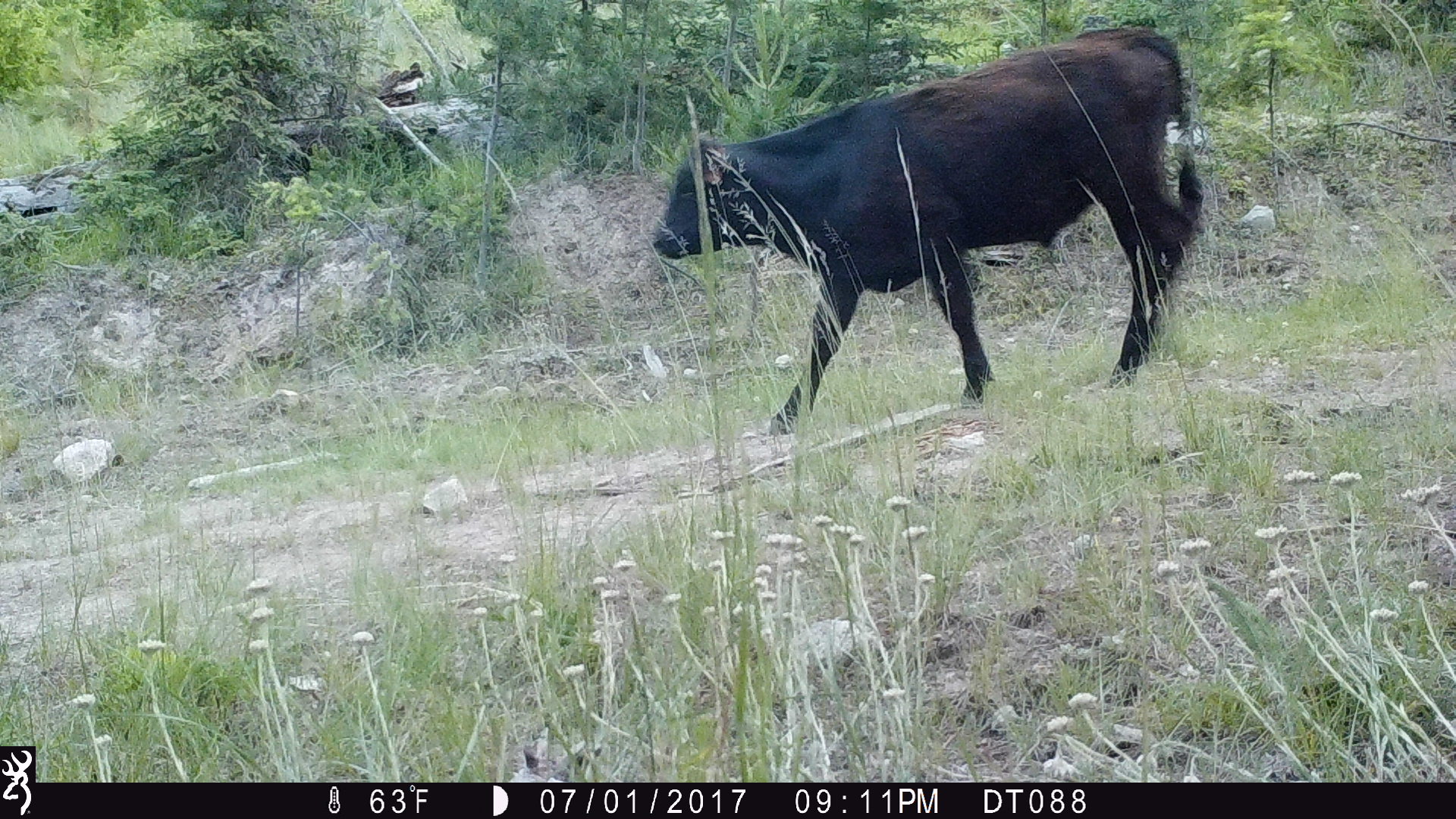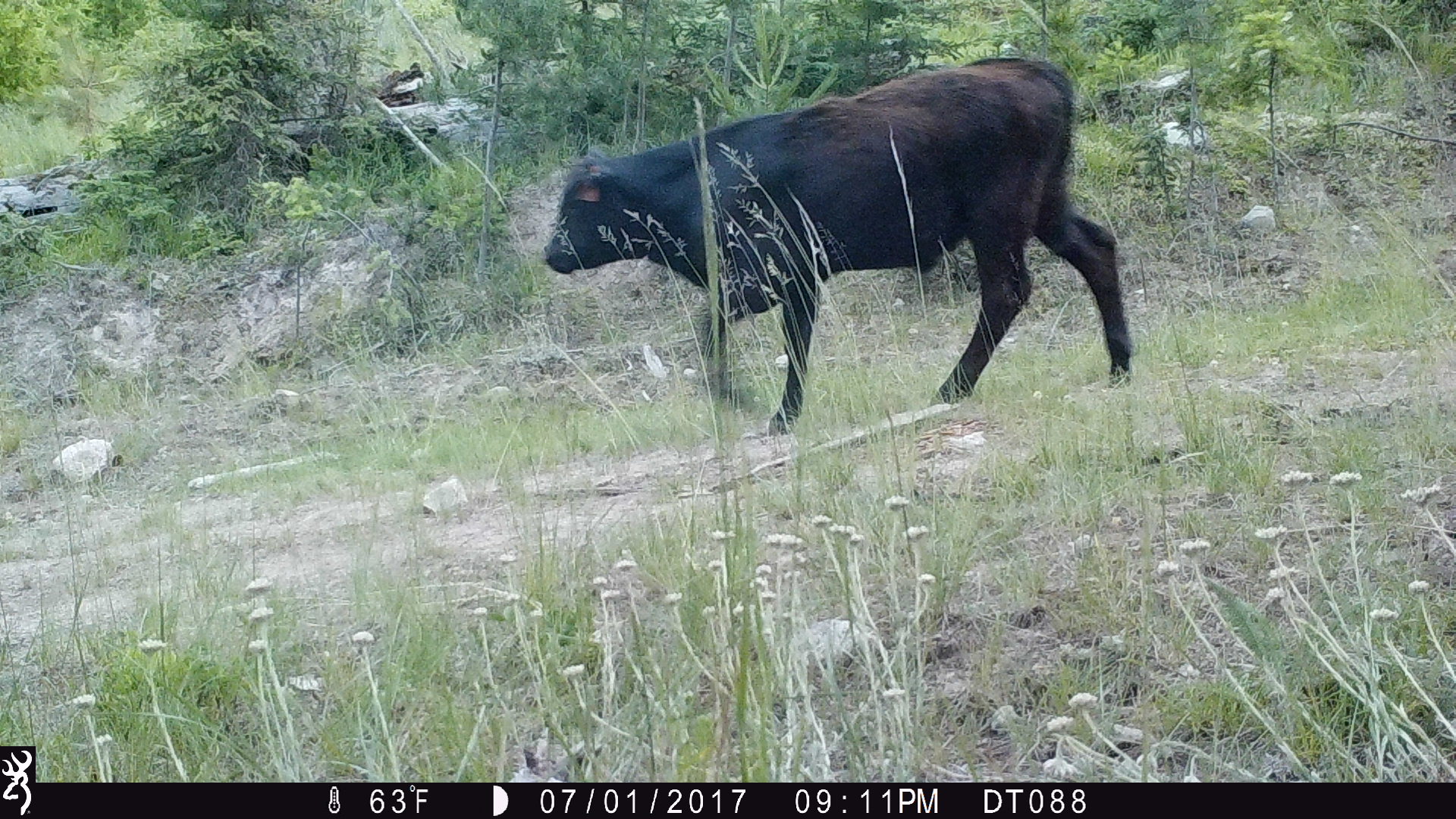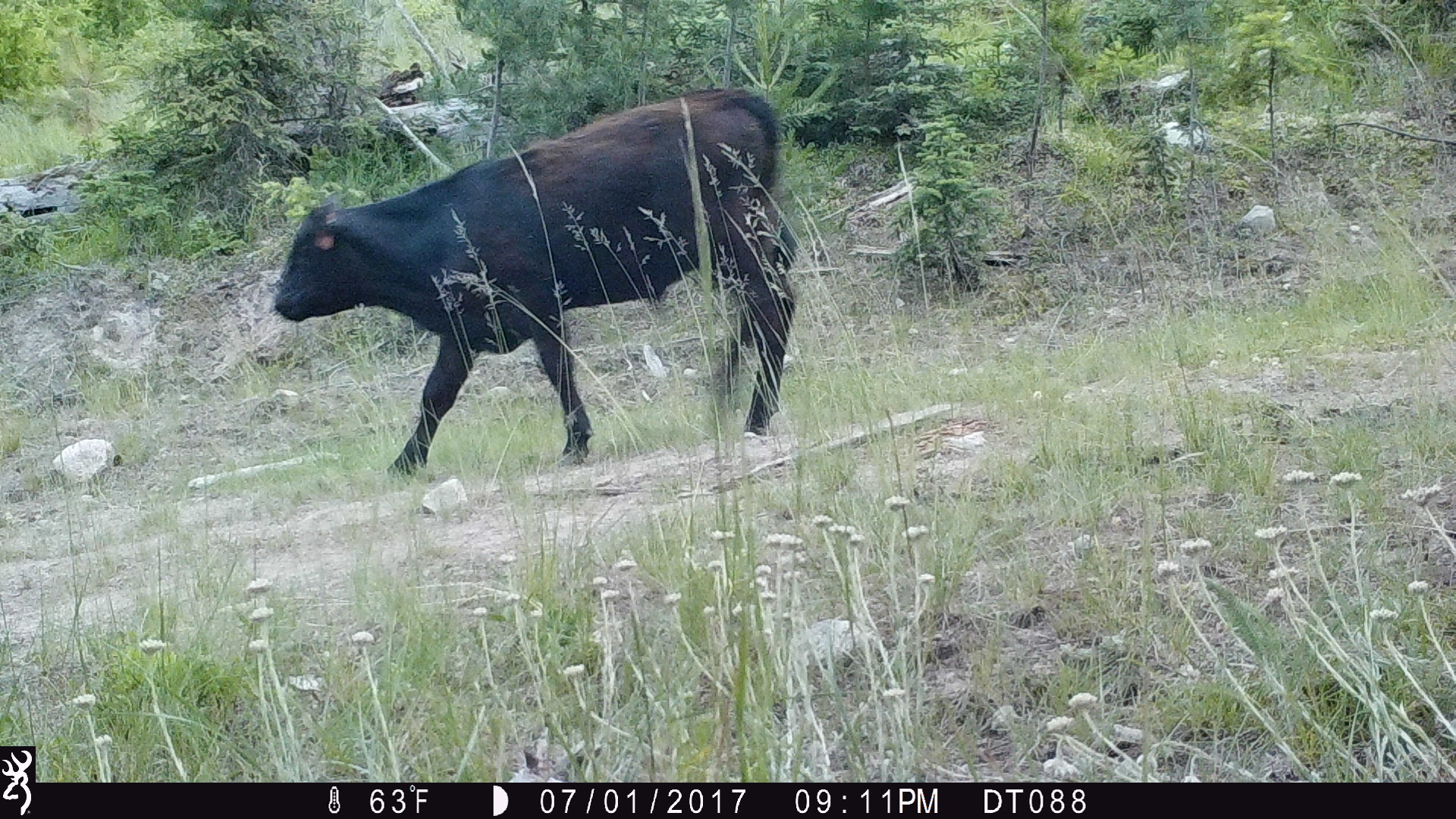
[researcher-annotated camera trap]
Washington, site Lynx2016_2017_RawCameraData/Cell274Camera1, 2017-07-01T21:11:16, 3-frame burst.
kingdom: Animalia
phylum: Chordata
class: Mammalia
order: Artiodactyla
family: Bovidae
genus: Bos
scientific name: Bos taurus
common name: domestic cattle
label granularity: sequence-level